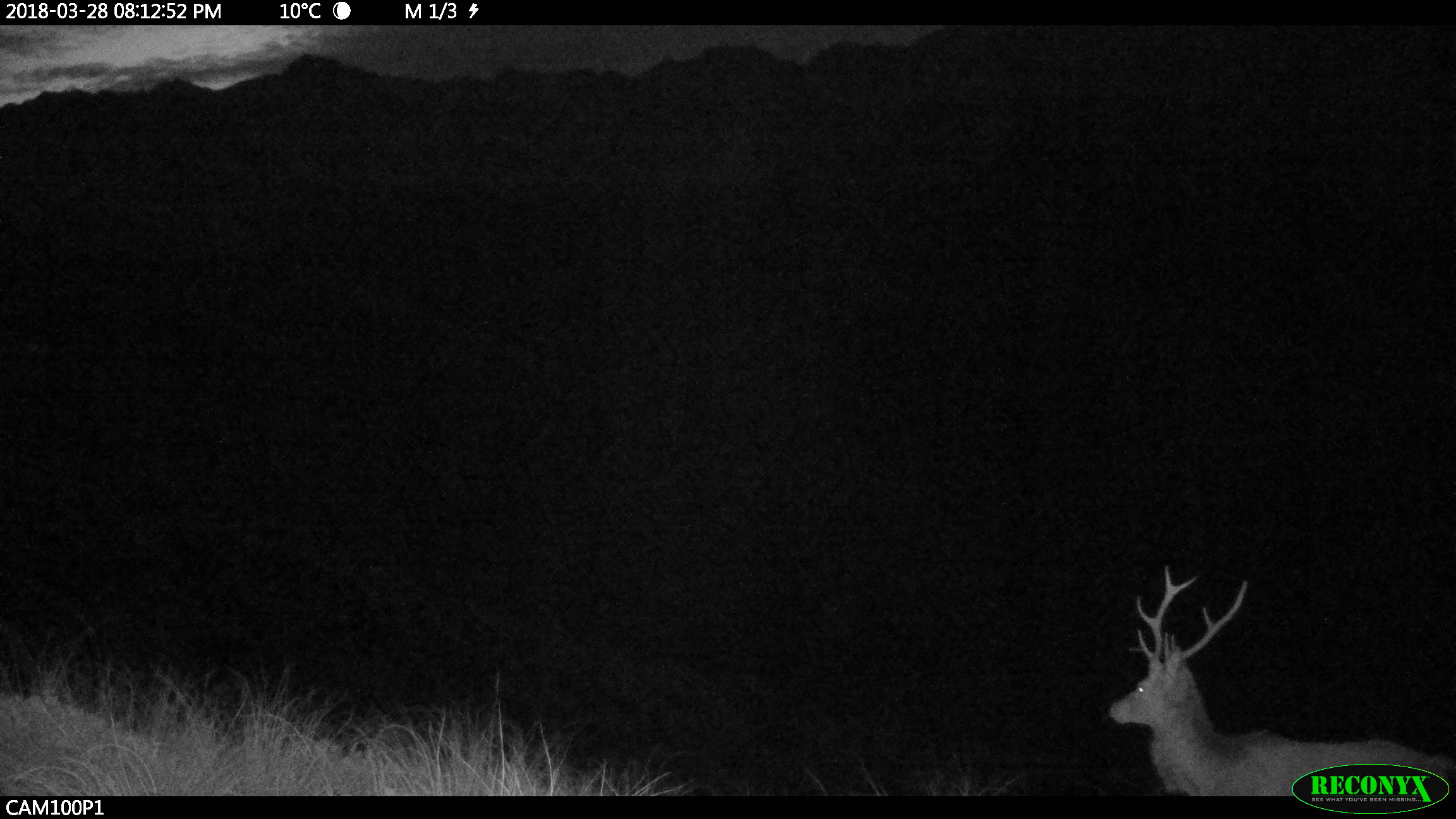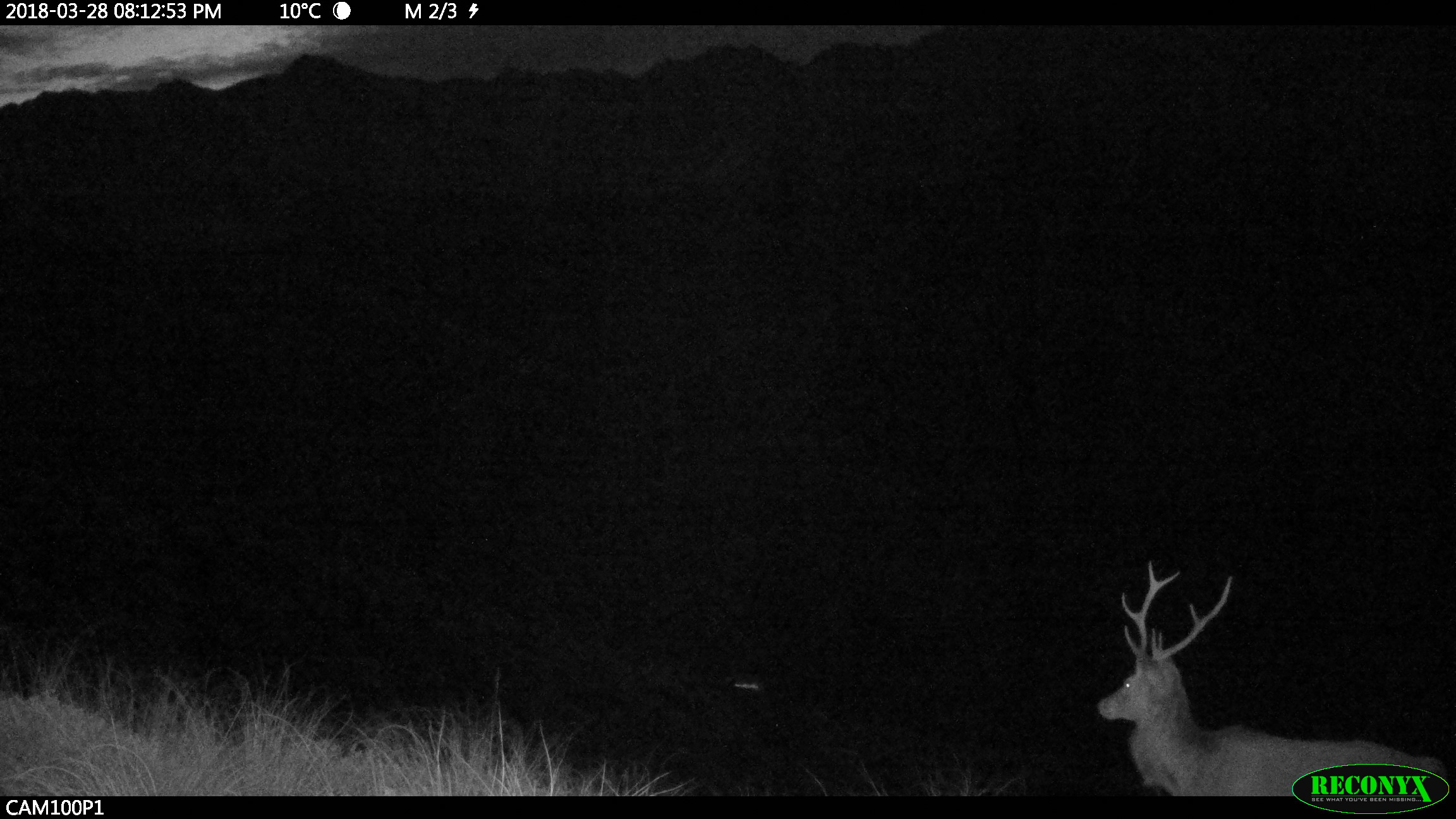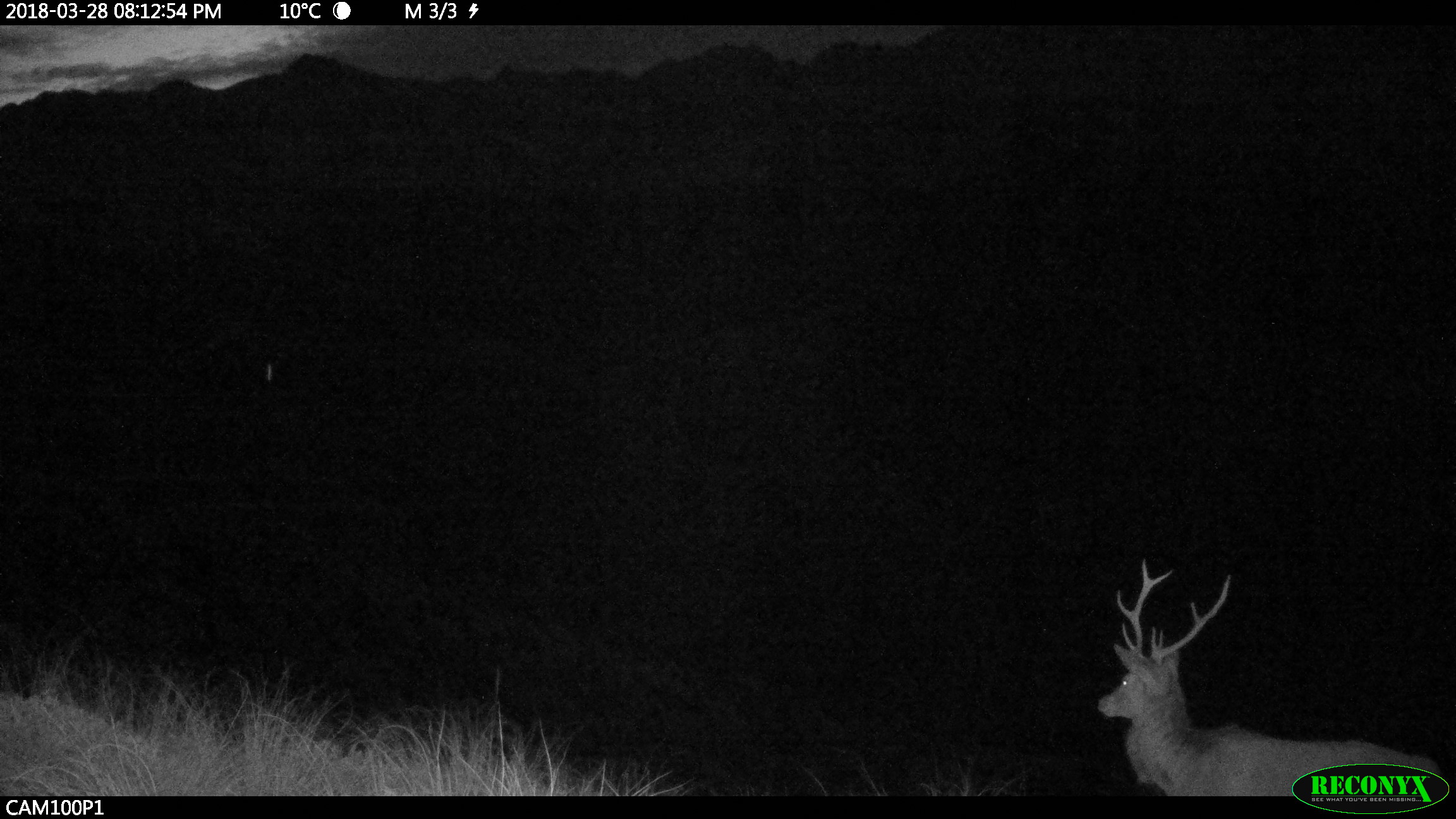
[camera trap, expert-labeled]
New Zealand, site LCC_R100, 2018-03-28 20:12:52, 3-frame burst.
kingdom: Animalia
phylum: Chordata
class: Mammalia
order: Artiodactyla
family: Cervidae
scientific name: Cervidae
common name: deer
Deer (Cervidae).